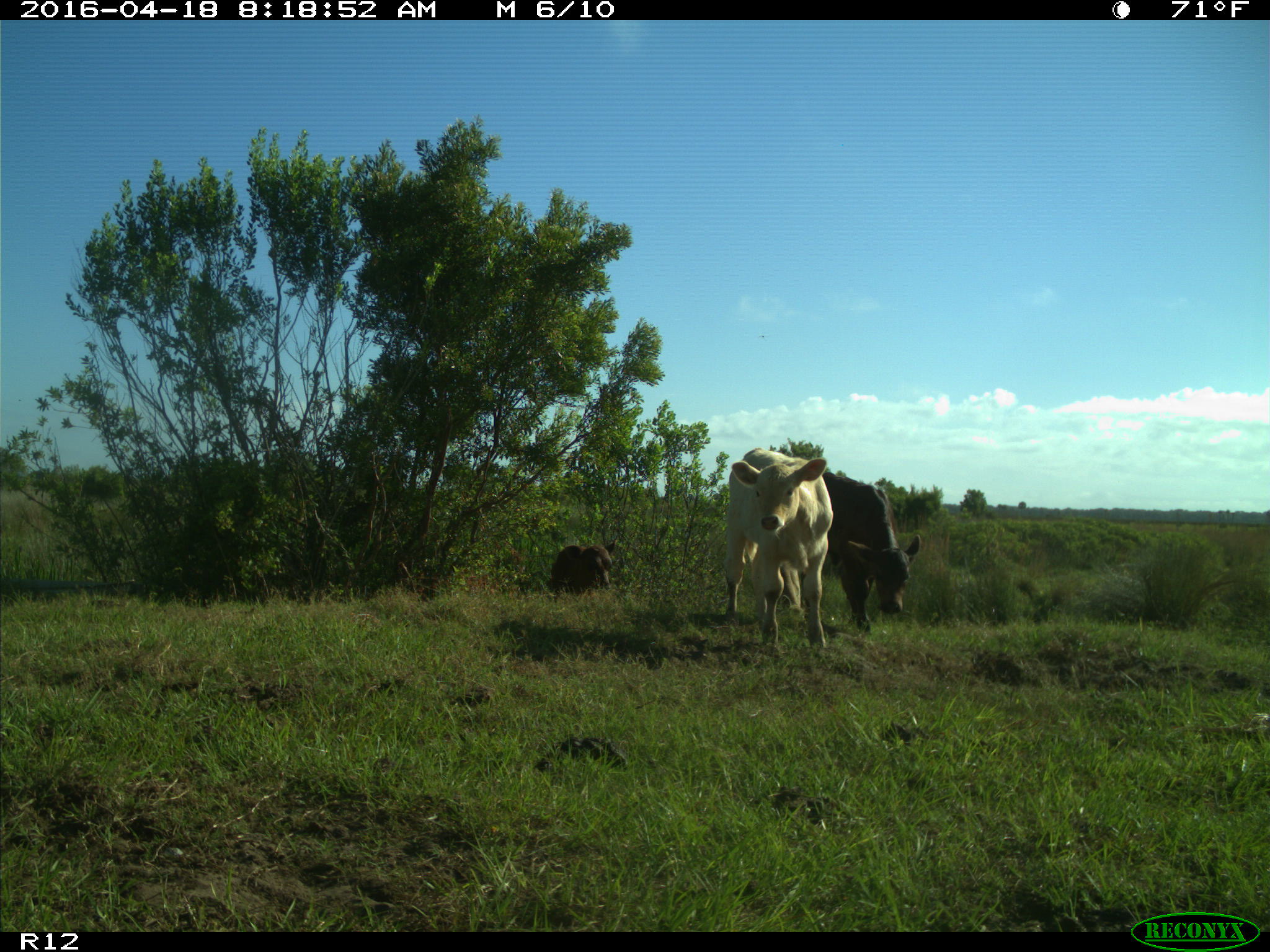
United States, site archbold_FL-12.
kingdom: Animalia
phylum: Chordata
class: Mammalia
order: Artiodactyla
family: Bovidae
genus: Bos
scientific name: Bos taurus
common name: domestic cow